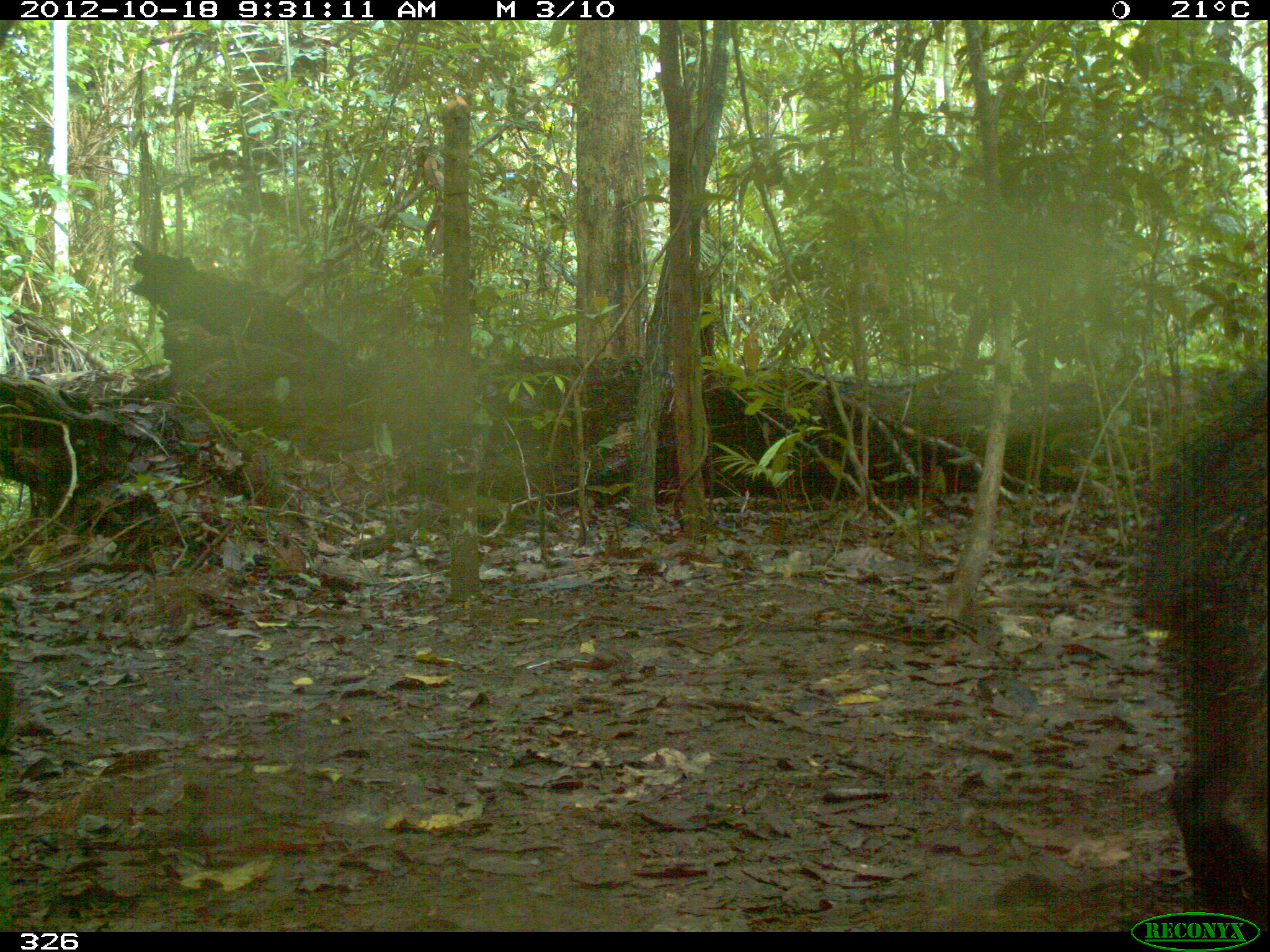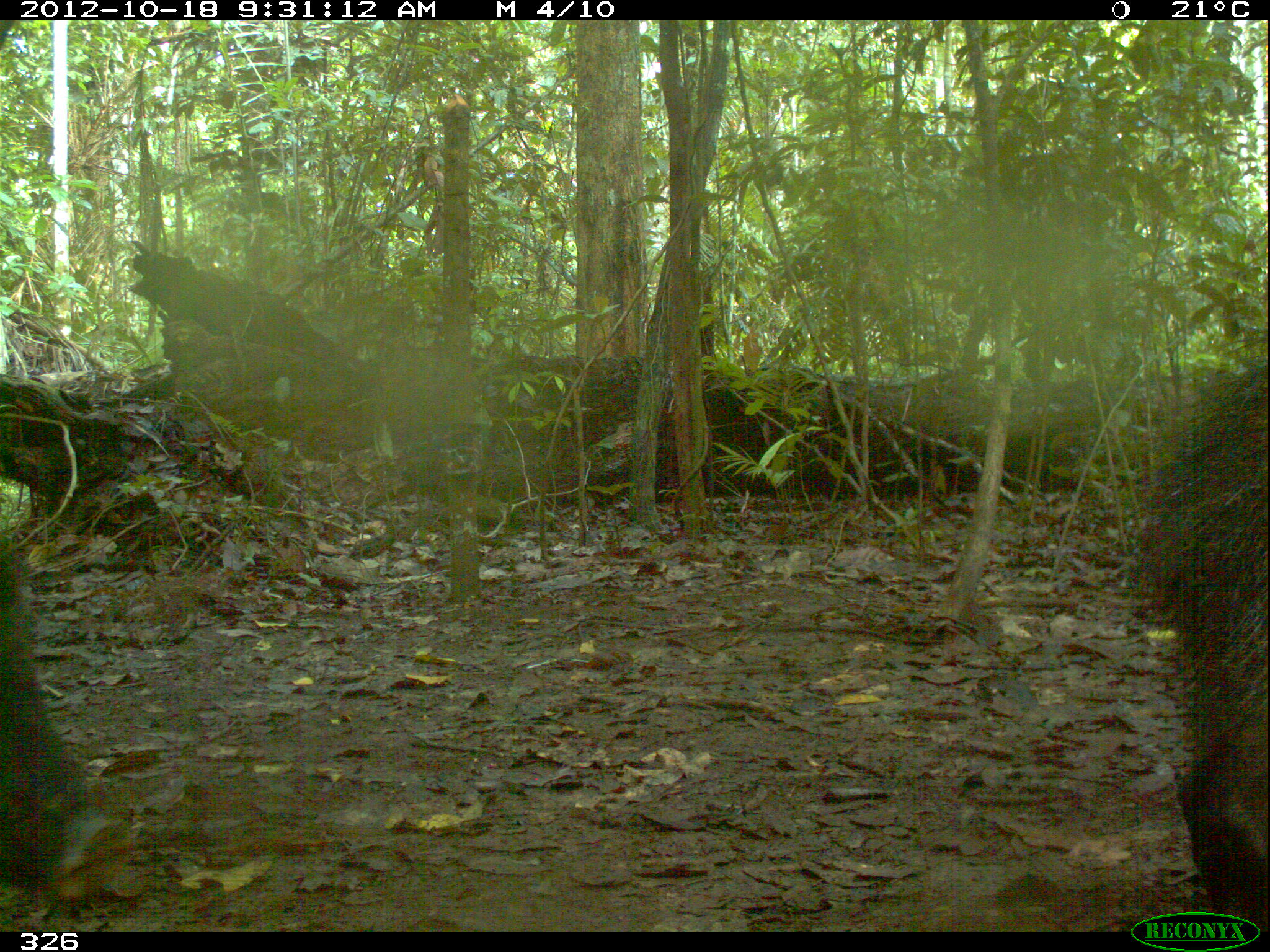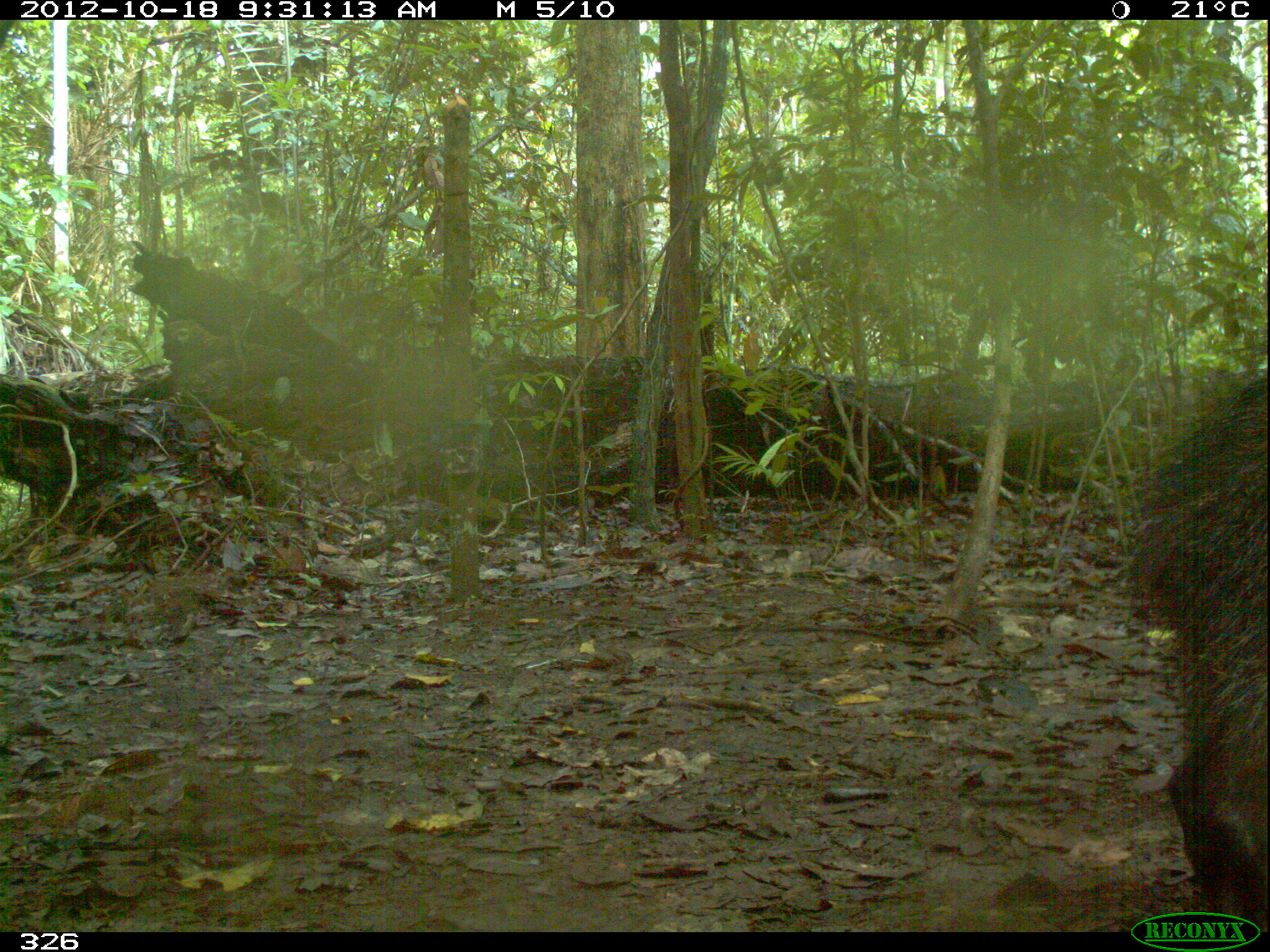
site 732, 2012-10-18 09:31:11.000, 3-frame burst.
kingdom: Animalia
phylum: Chordata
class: Mammalia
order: Artiodactyla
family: Tayassuidae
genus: Tayassu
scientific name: Tayassu pecari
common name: white-lipped peccary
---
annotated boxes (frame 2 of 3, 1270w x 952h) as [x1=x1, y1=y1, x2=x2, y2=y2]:
tayassu pecari: [x1=1133, y1=352, x2=1267, y2=932]; [x1=1, y1=541, x2=126, y2=904]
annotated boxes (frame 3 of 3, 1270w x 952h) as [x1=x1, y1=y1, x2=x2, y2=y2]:
tayassu pecari: [x1=1122, y1=368, x2=1270, y2=933]